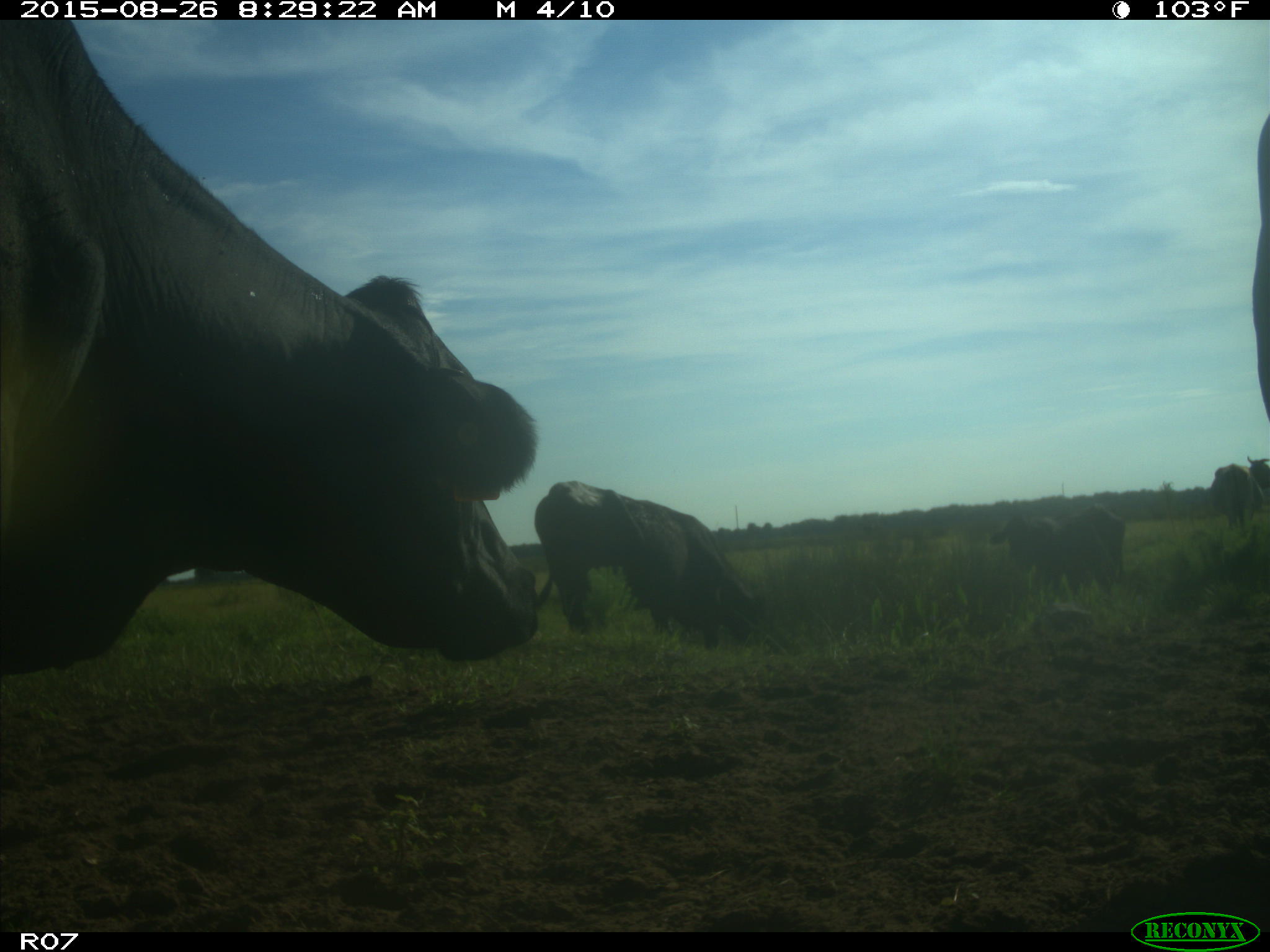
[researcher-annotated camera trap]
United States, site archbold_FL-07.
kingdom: Animalia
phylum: Chordata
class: Mammalia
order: Artiodactyla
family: Bovidae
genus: Bos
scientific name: Bos taurus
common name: domestic cow